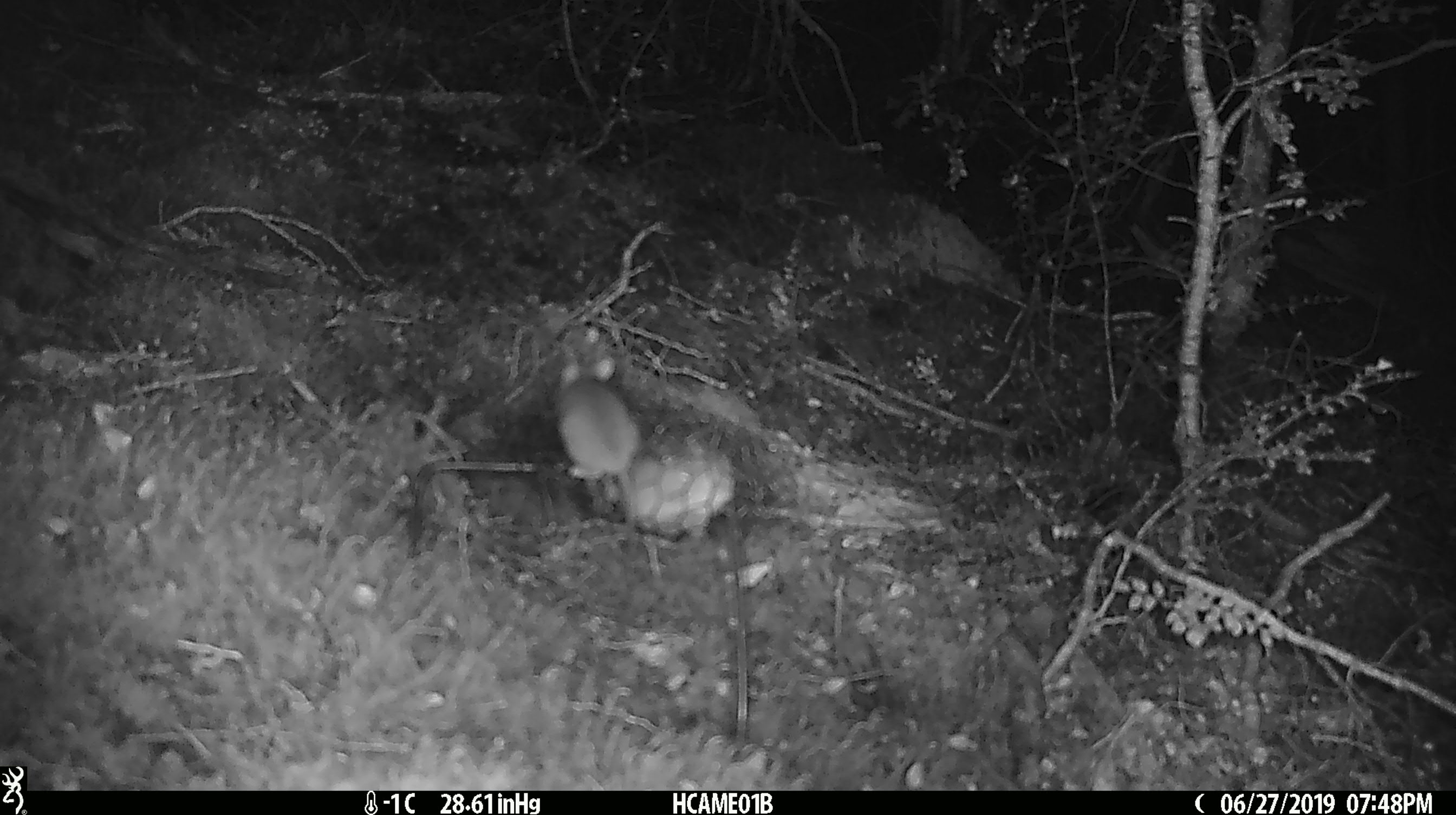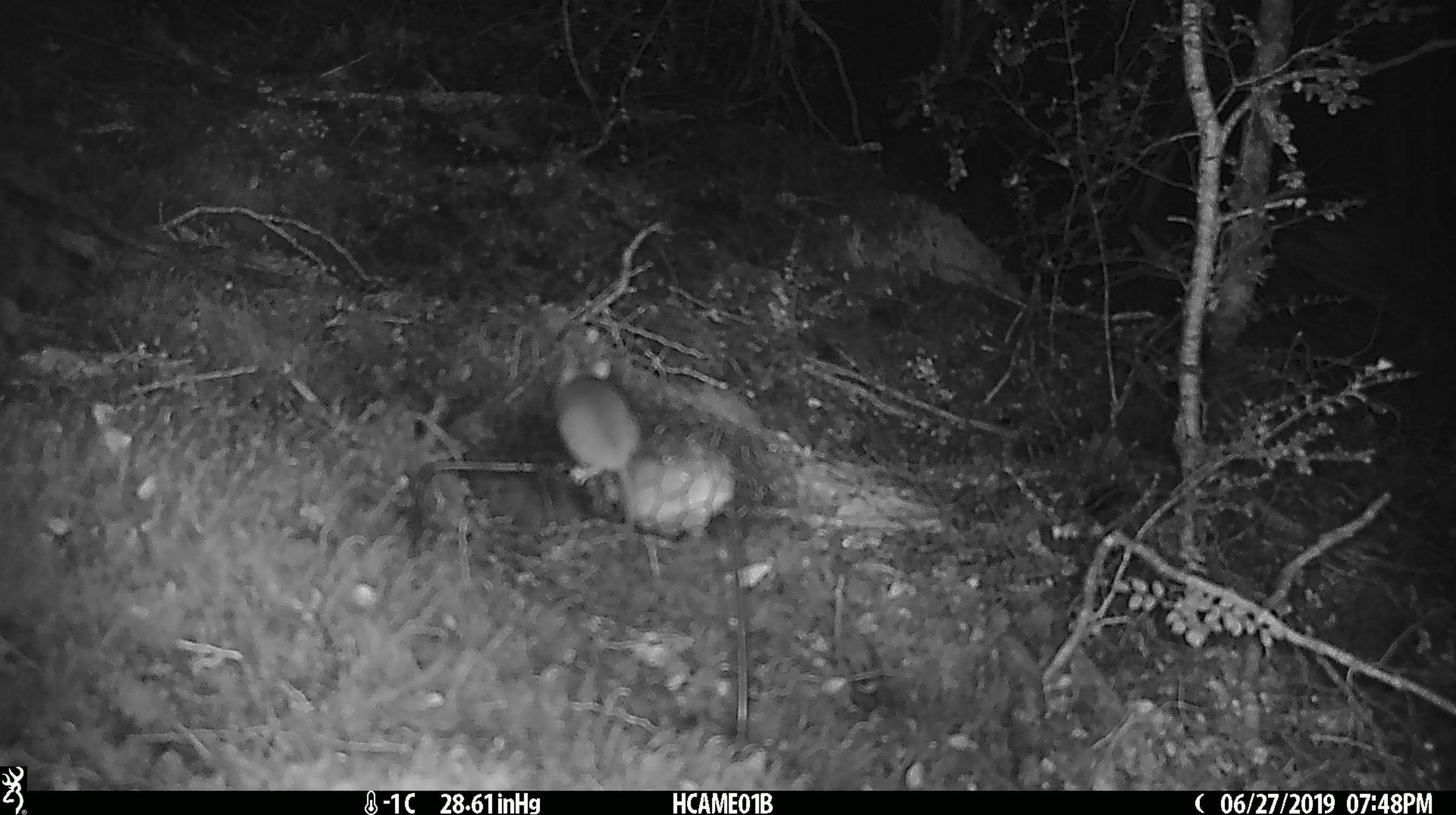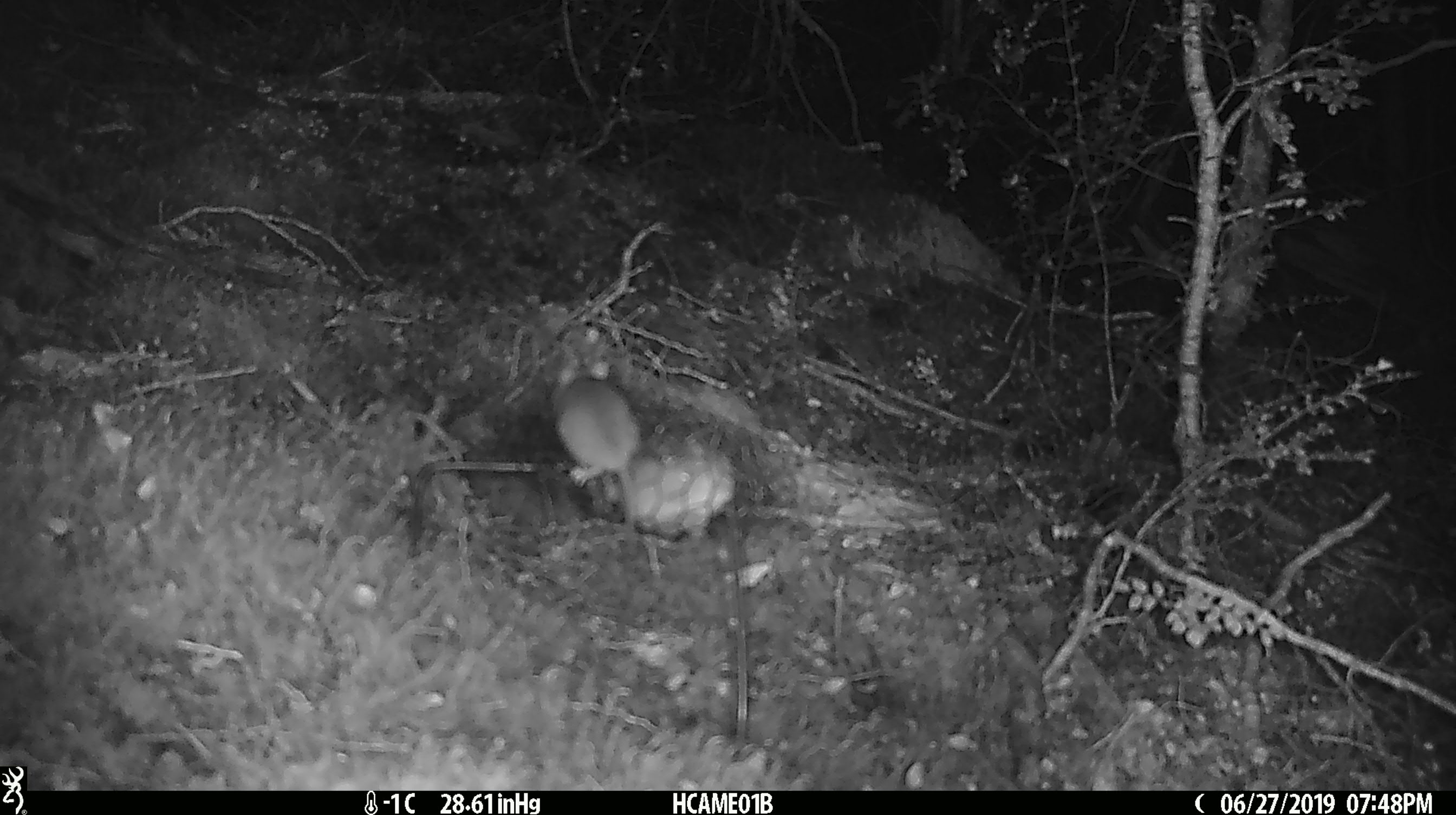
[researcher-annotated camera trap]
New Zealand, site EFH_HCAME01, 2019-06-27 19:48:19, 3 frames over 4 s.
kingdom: Animalia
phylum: Chordata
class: Mammalia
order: Rodentia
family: Muridae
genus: Mus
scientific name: Mus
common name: mouse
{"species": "mouse (Mus)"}